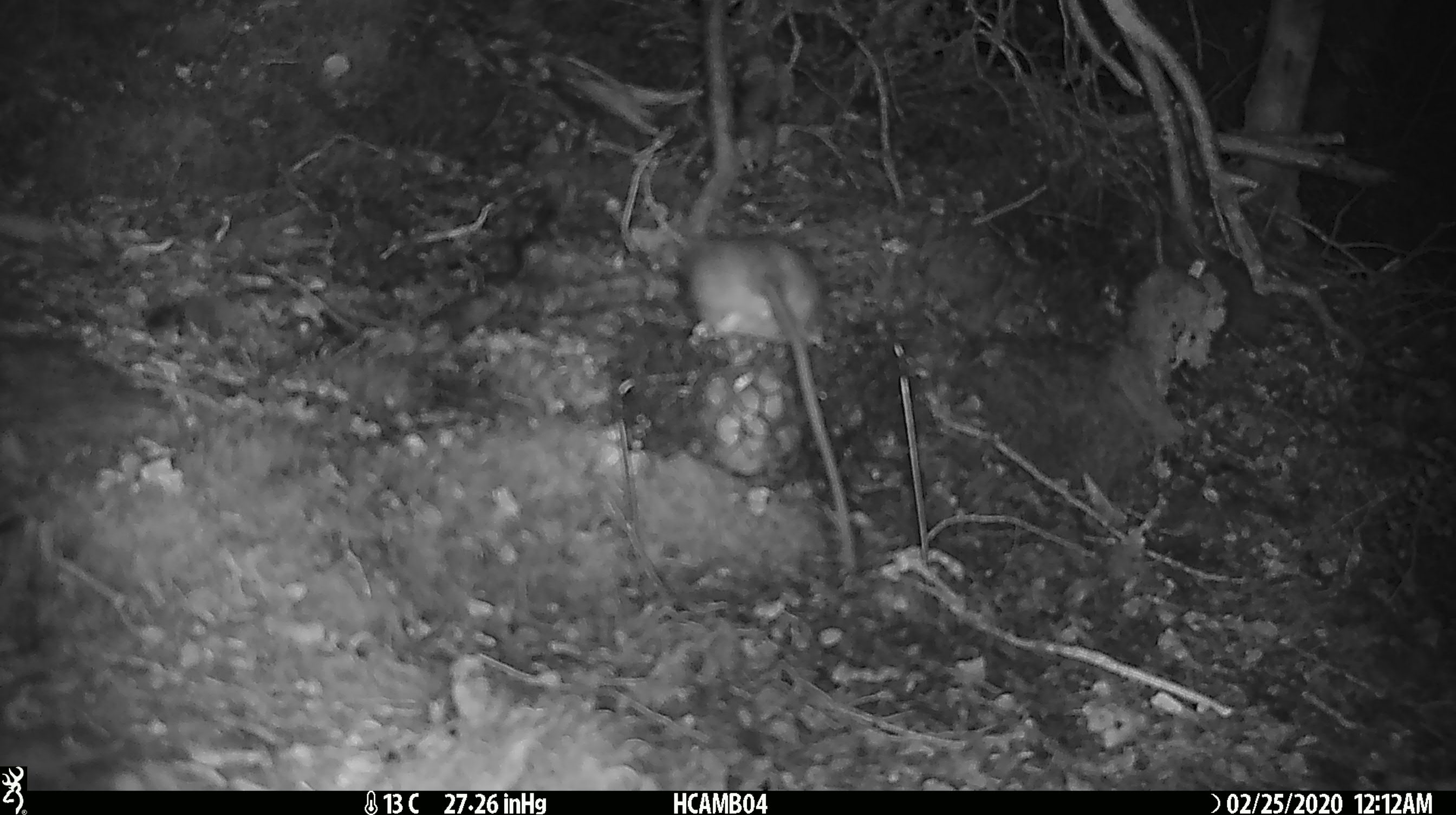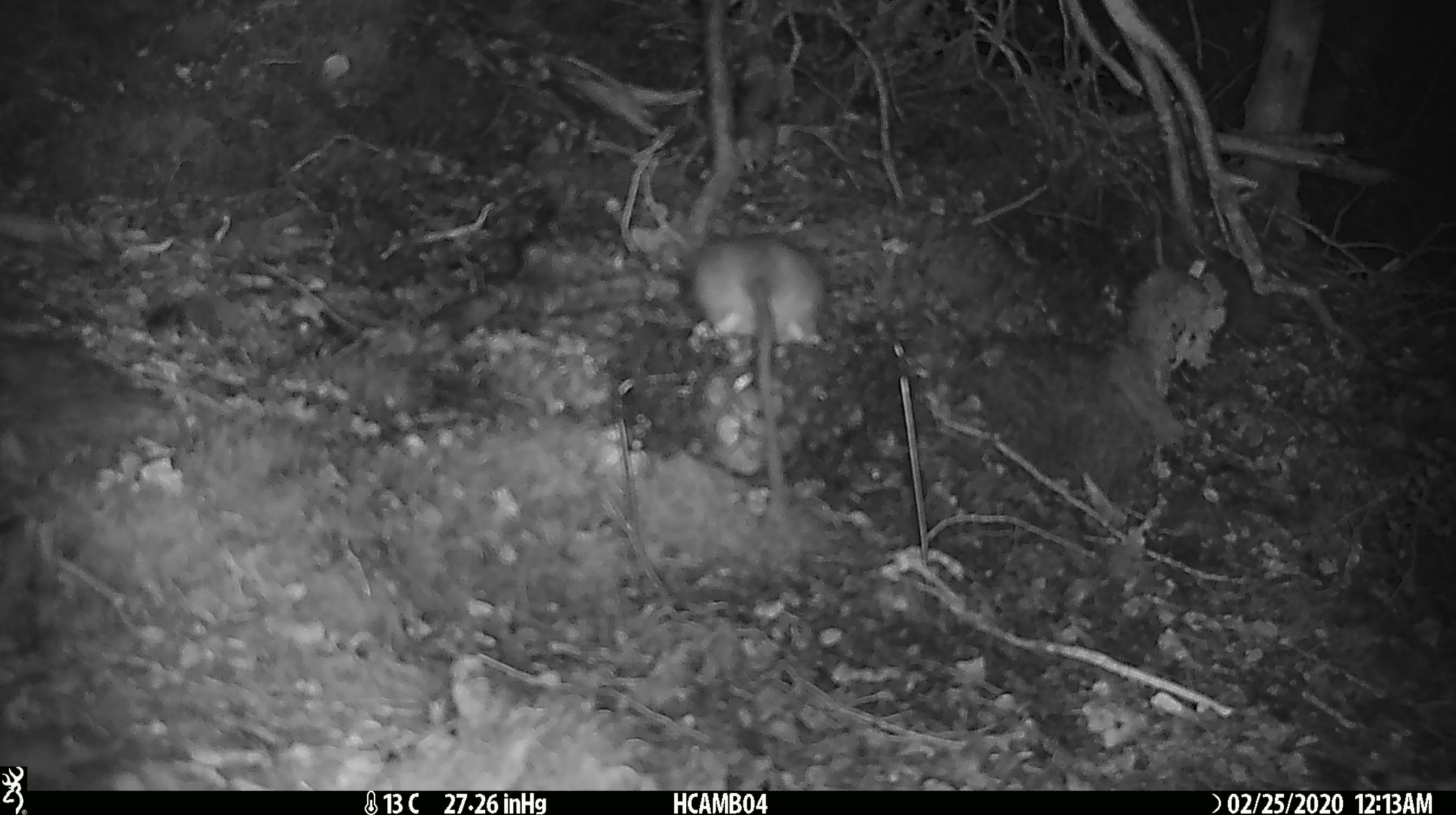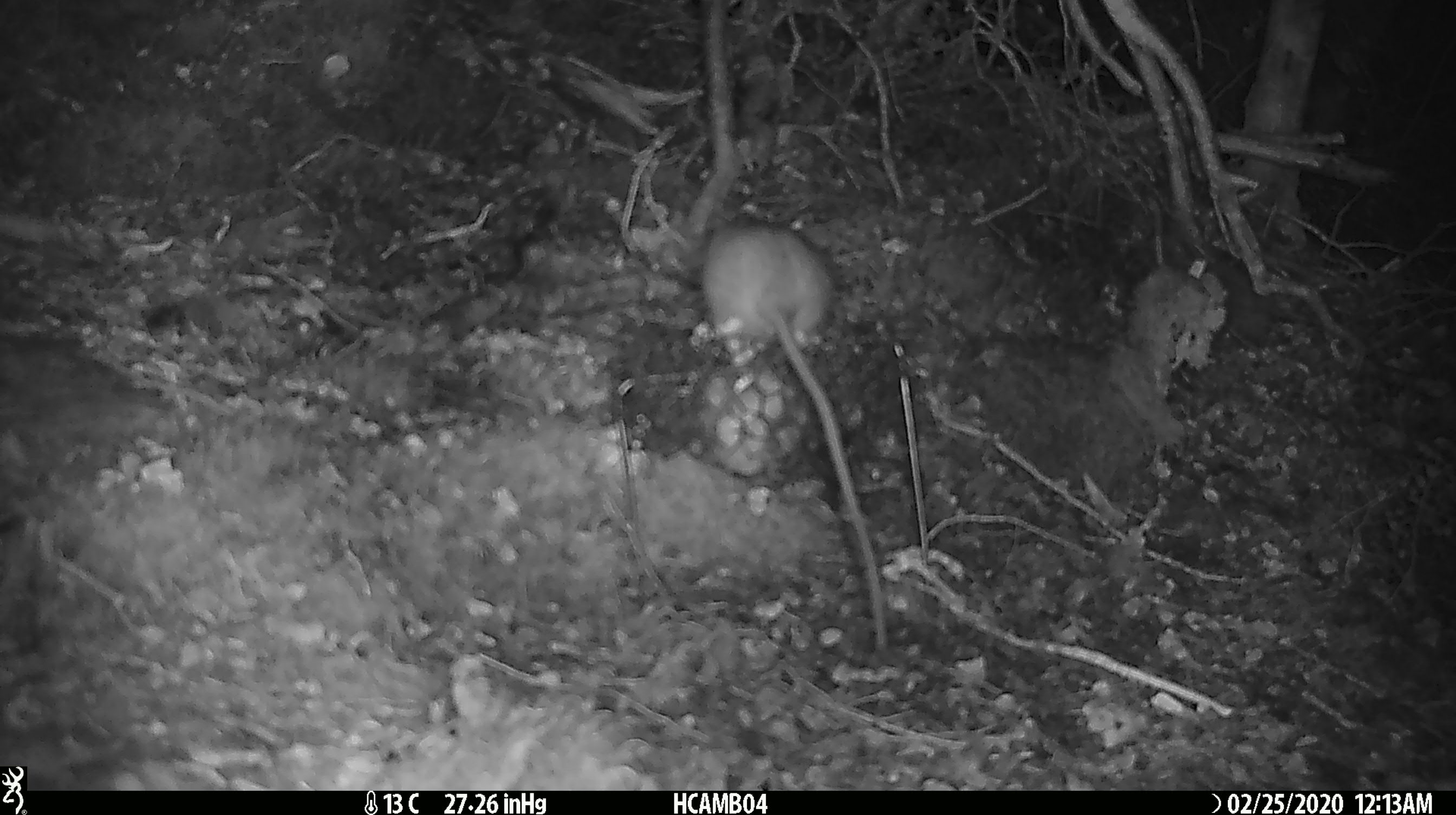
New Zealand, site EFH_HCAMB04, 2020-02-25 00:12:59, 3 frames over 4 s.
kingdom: Animalia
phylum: Chordata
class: Mammalia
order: Rodentia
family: Muridae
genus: Rattus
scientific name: Rattus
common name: rat